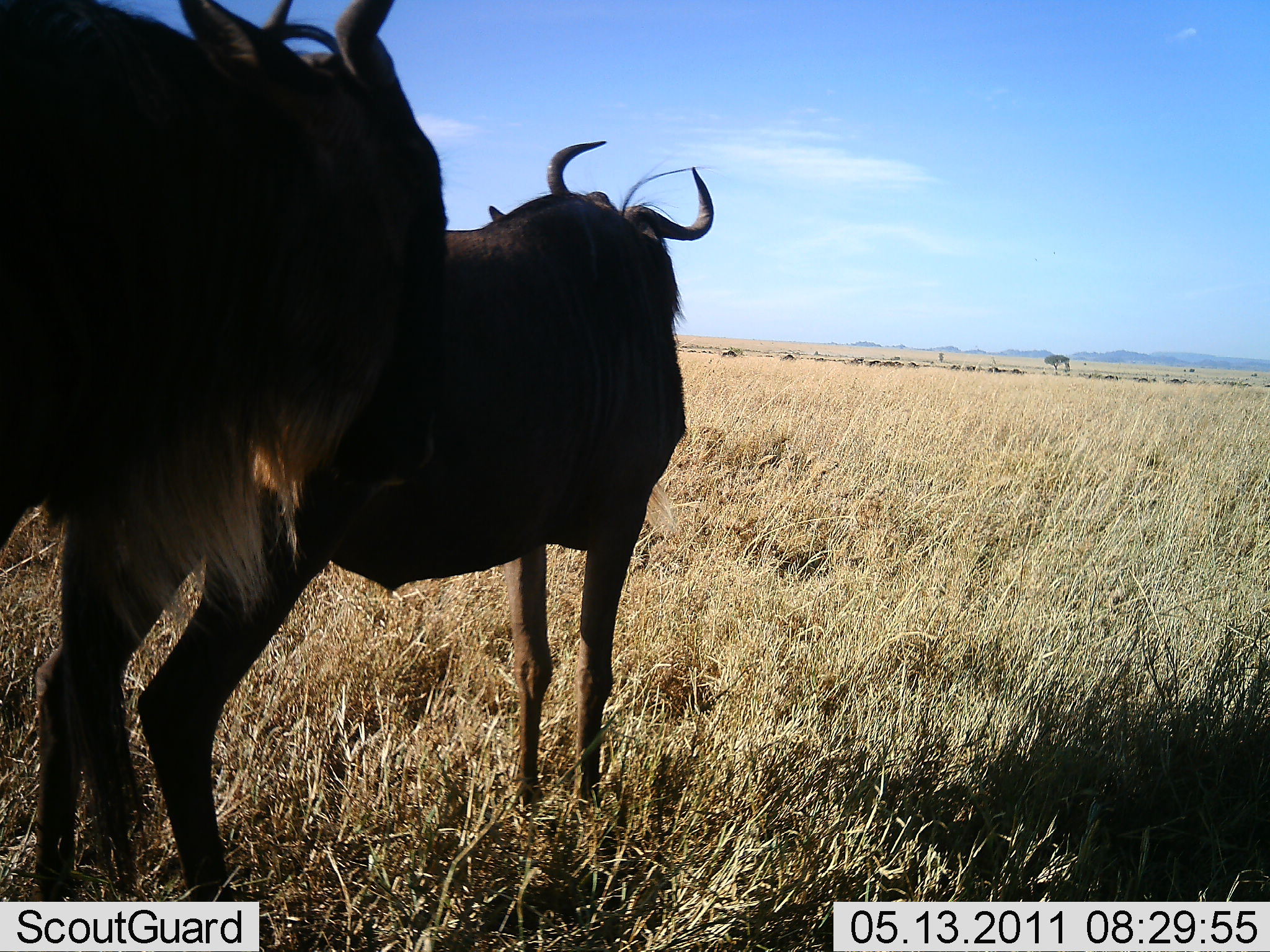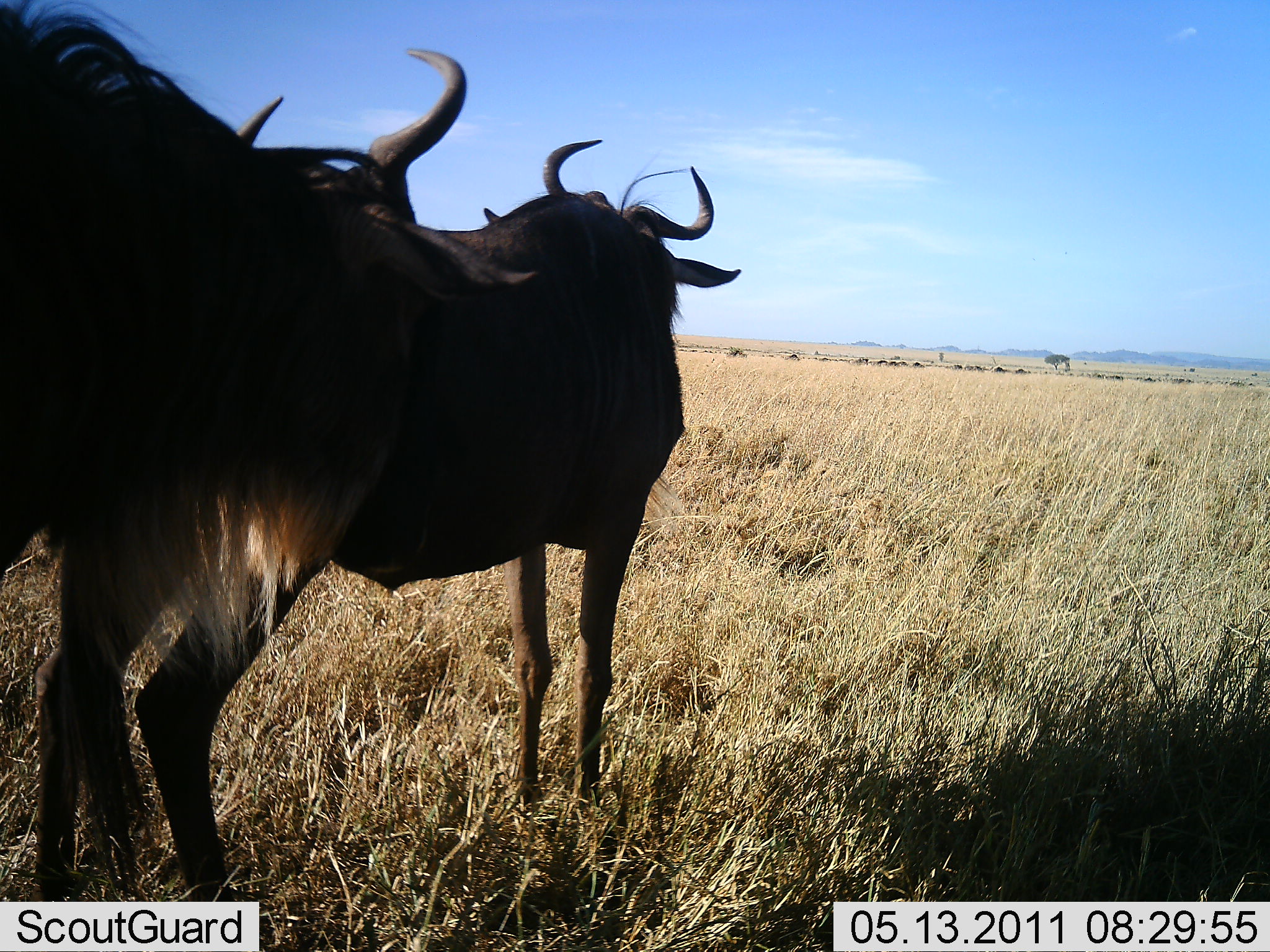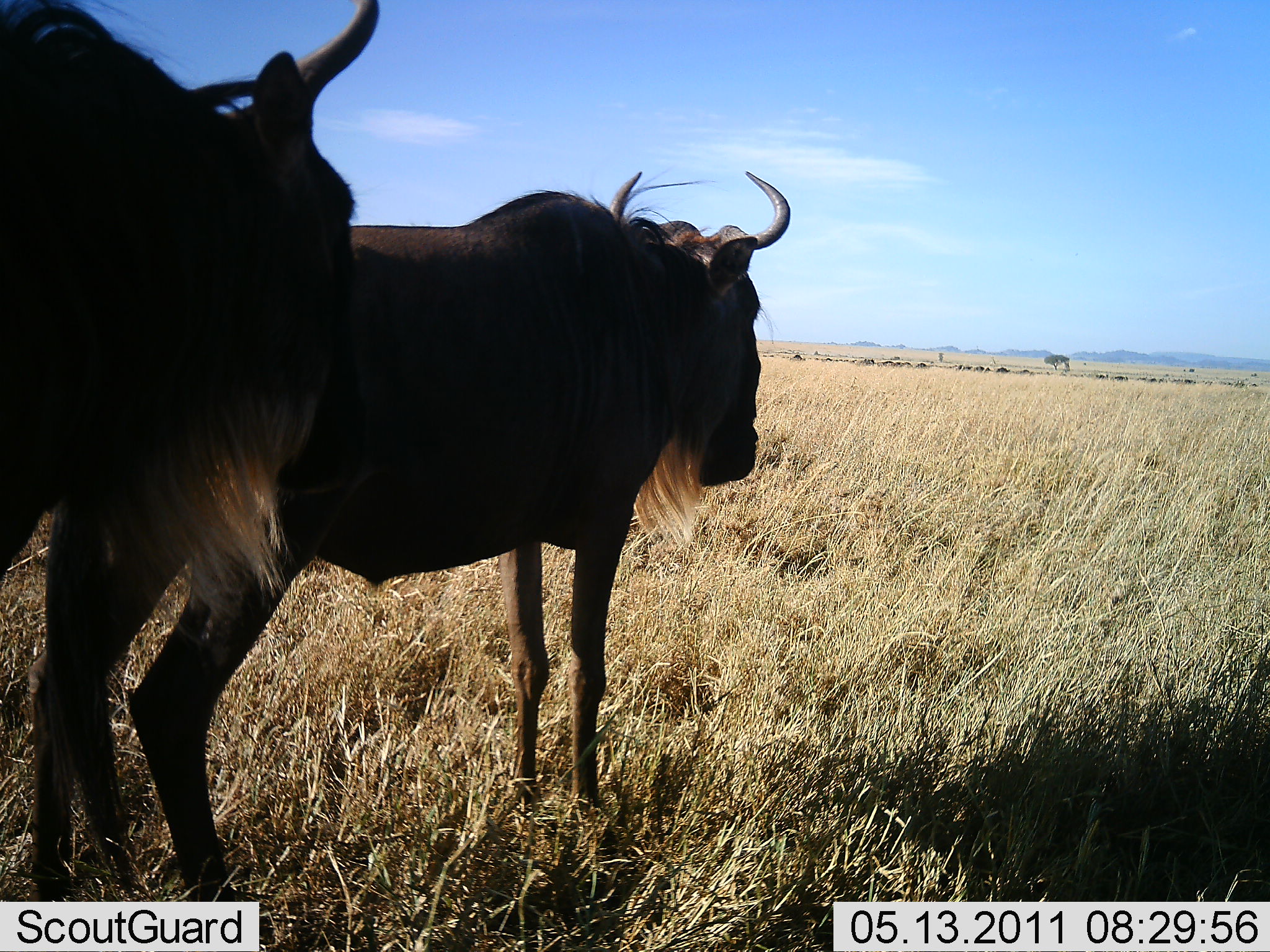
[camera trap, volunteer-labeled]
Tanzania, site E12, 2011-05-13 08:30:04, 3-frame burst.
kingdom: Animalia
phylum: Chordata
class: Mammalia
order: Artiodactyla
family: Bovidae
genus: Connochaetes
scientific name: Connochaetes taurinus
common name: blue wildebeest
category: wildebeest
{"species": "wildebeest (blue wildebeest) (Connochaetes taurinus)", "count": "2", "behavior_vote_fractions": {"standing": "83%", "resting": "0%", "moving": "17%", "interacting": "17%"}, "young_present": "0%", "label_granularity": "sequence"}